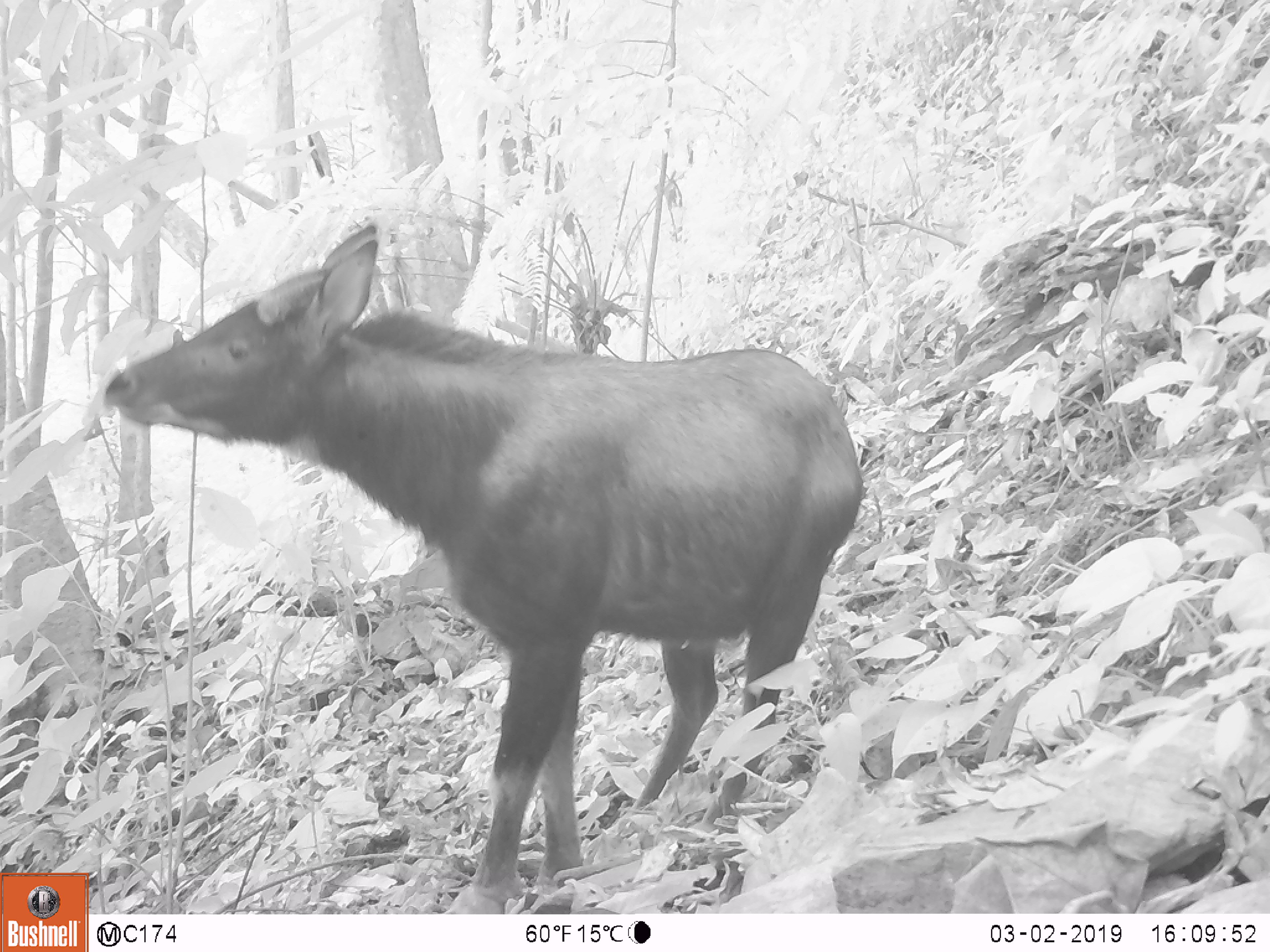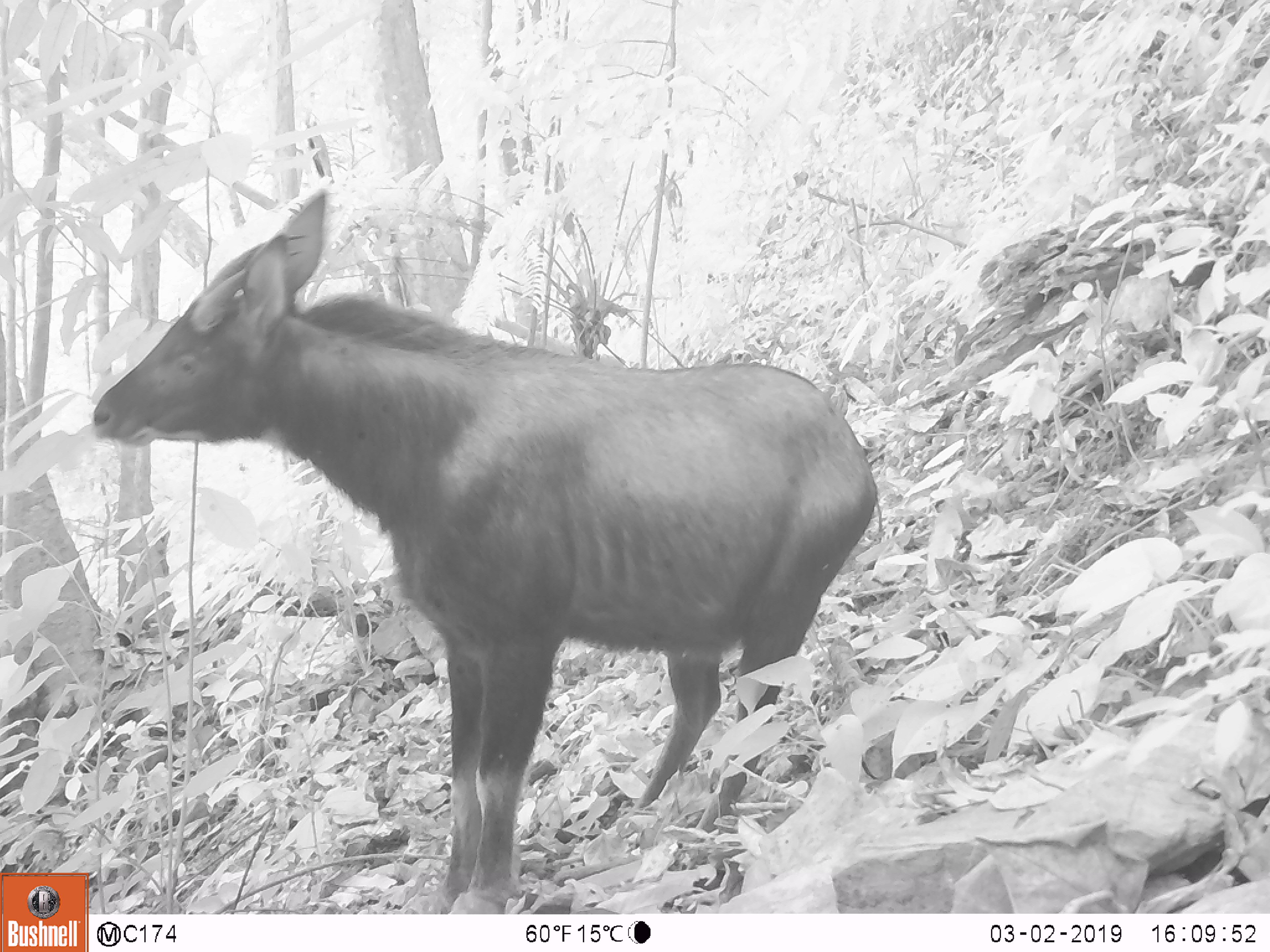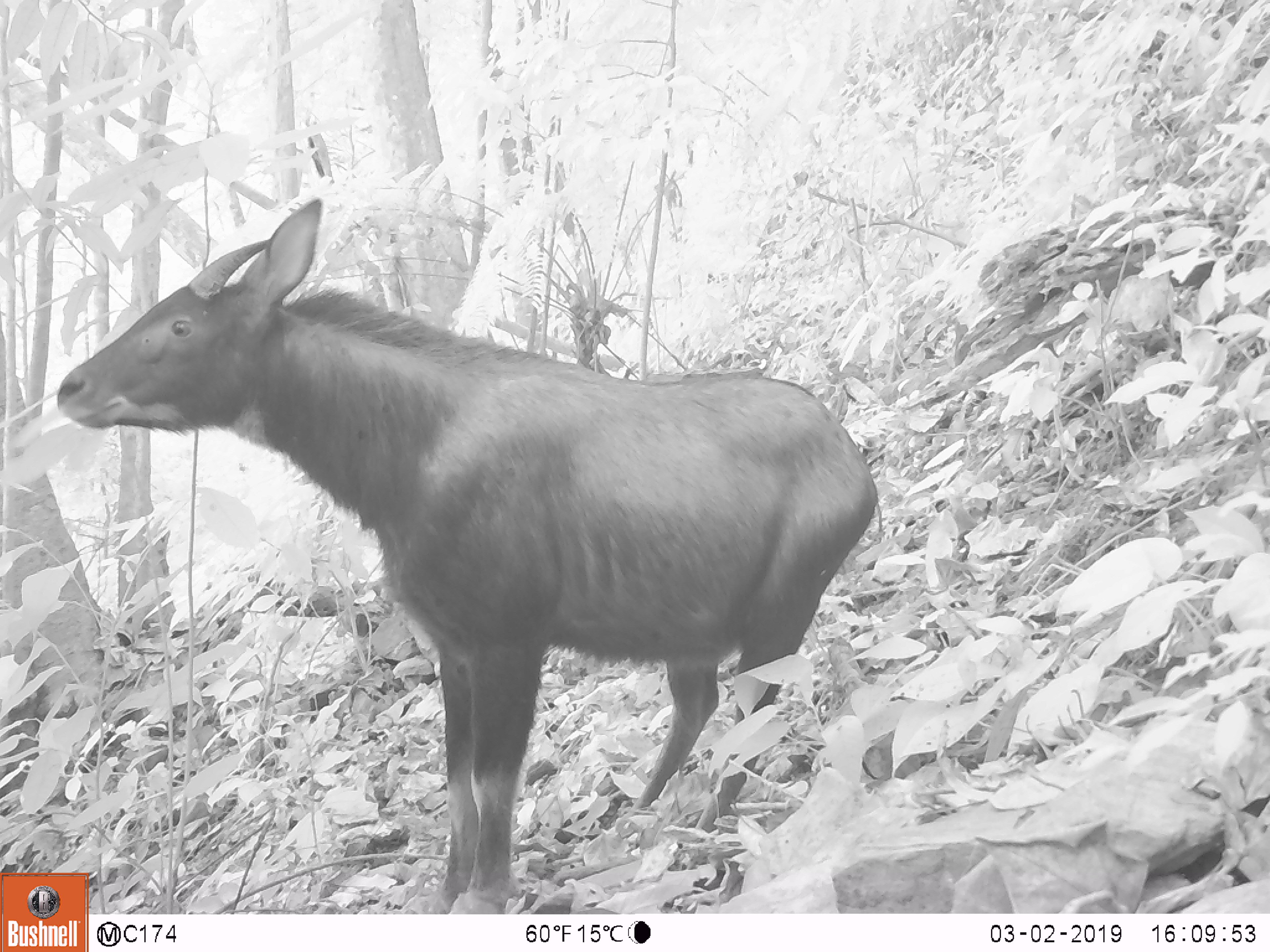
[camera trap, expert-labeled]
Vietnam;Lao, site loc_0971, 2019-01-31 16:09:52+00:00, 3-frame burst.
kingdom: Animalia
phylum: Chordata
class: Mammalia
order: Artiodactyla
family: Bovidae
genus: Capricornis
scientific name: Capricornis sumatraensis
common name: chinese serow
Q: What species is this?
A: Chinese serow (Capricornis sumatraensis).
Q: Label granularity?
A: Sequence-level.